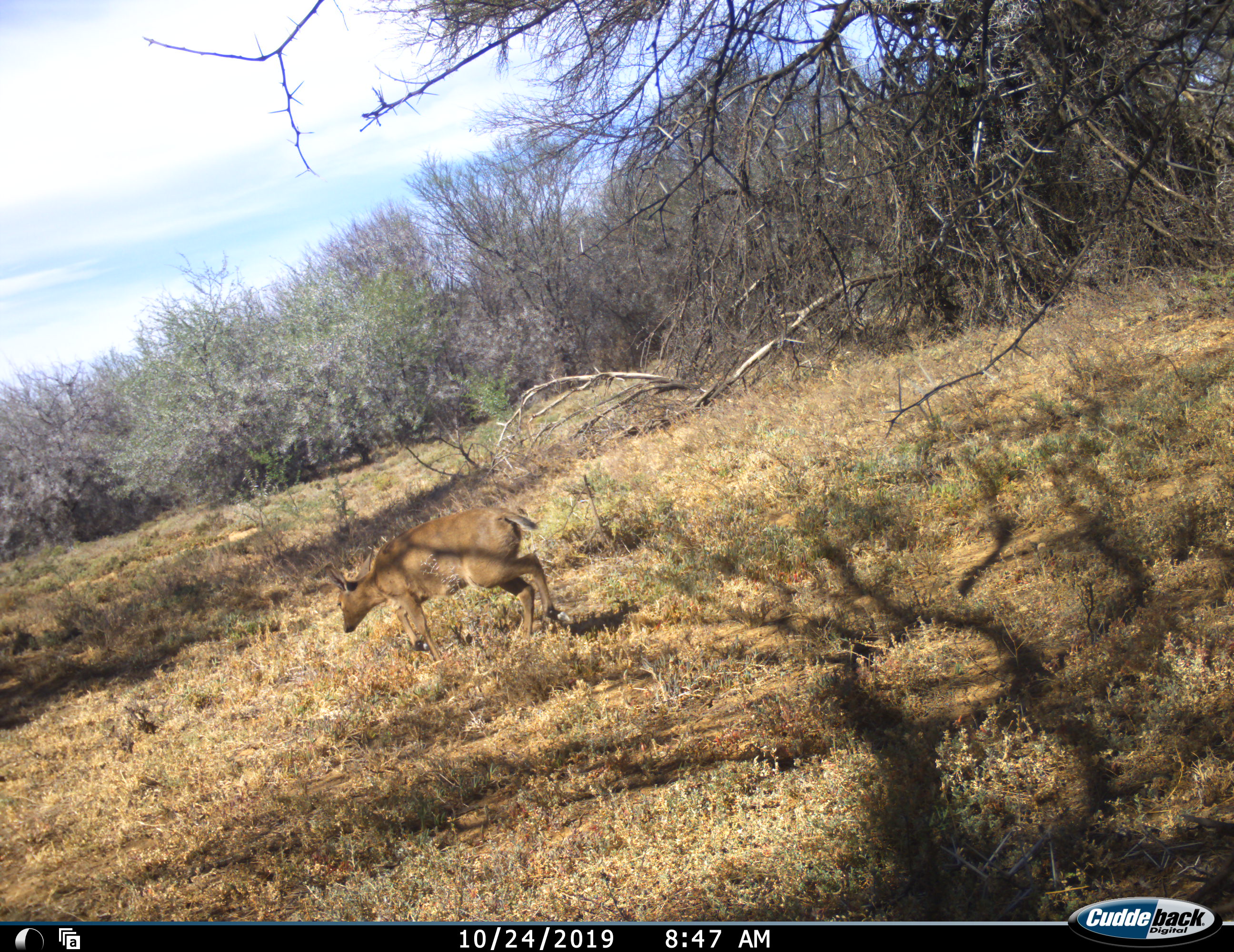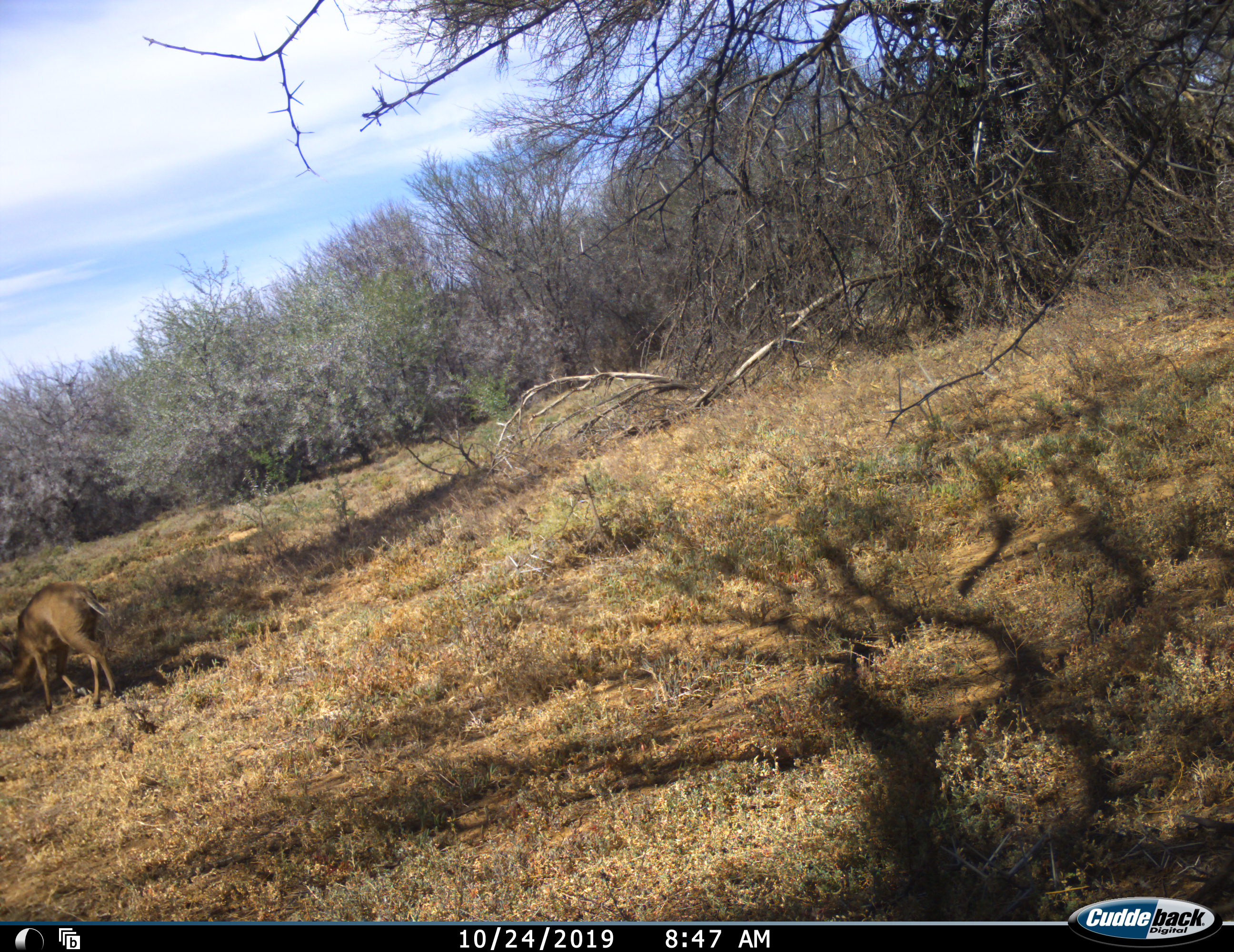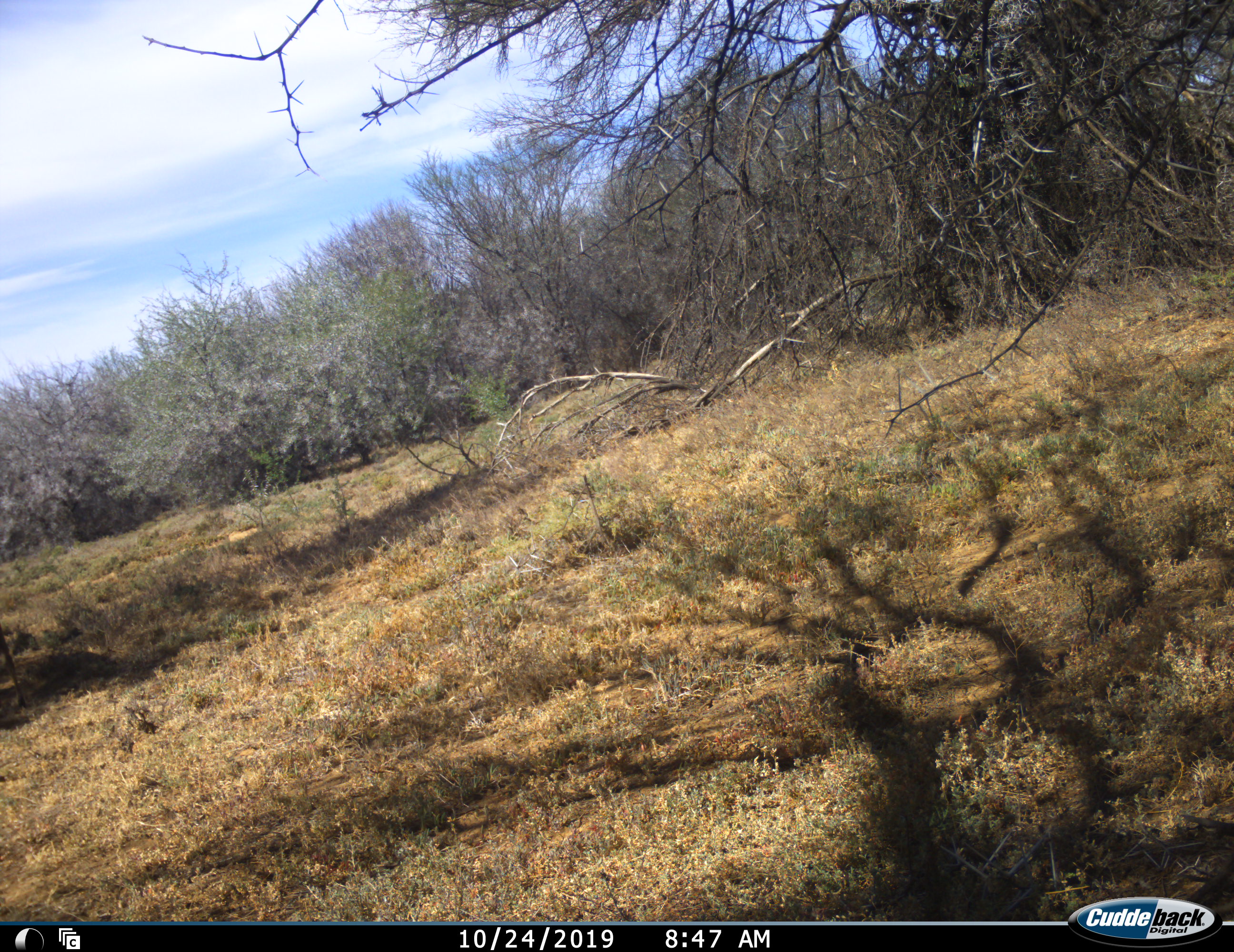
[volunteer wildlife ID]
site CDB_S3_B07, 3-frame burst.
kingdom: Animalia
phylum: Chordata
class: Mammalia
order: Artiodactyla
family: Bovidae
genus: Sylvicapra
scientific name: Sylvicapra grimmia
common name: common duiker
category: duikercommongrey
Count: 1.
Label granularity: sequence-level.